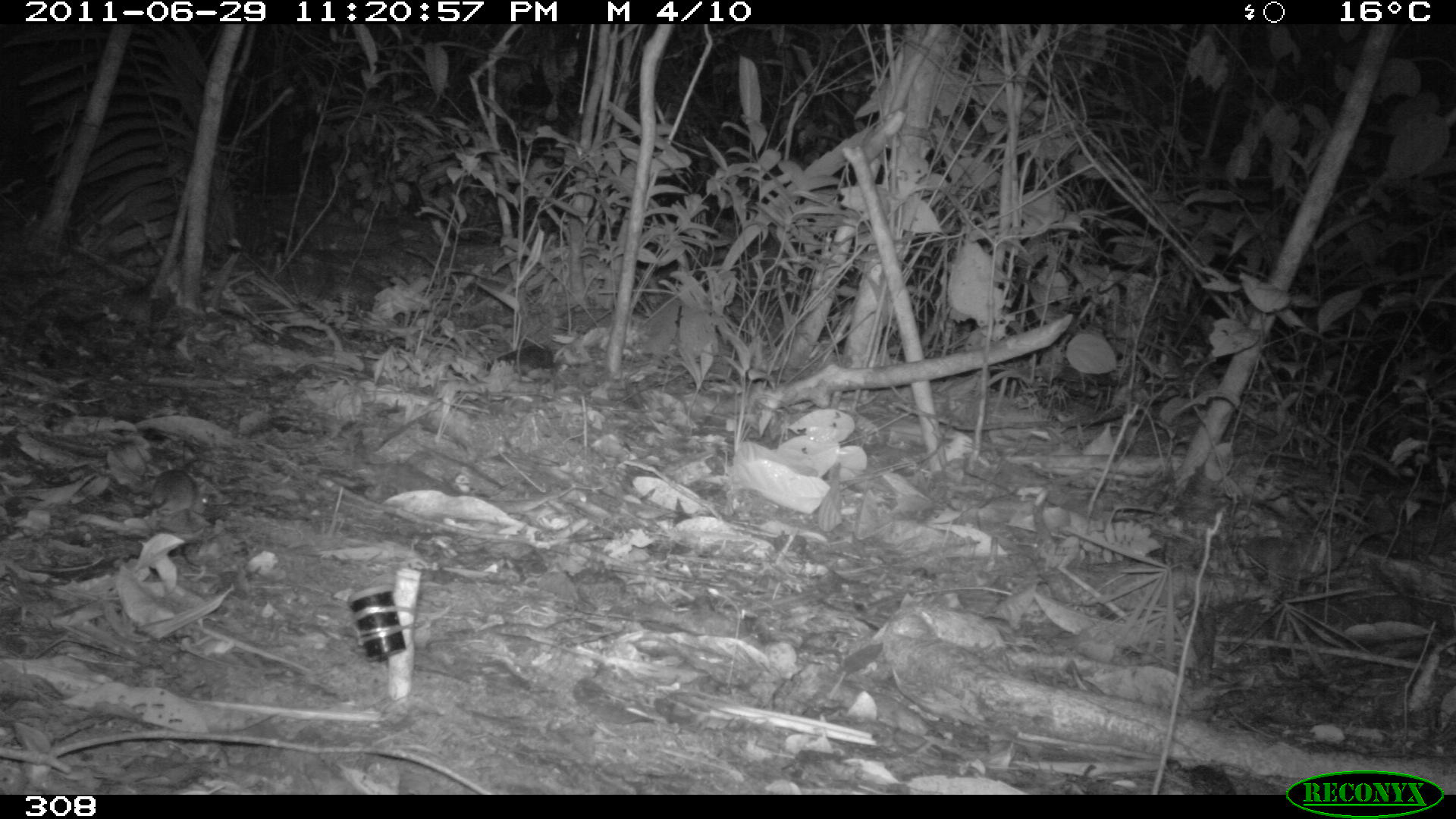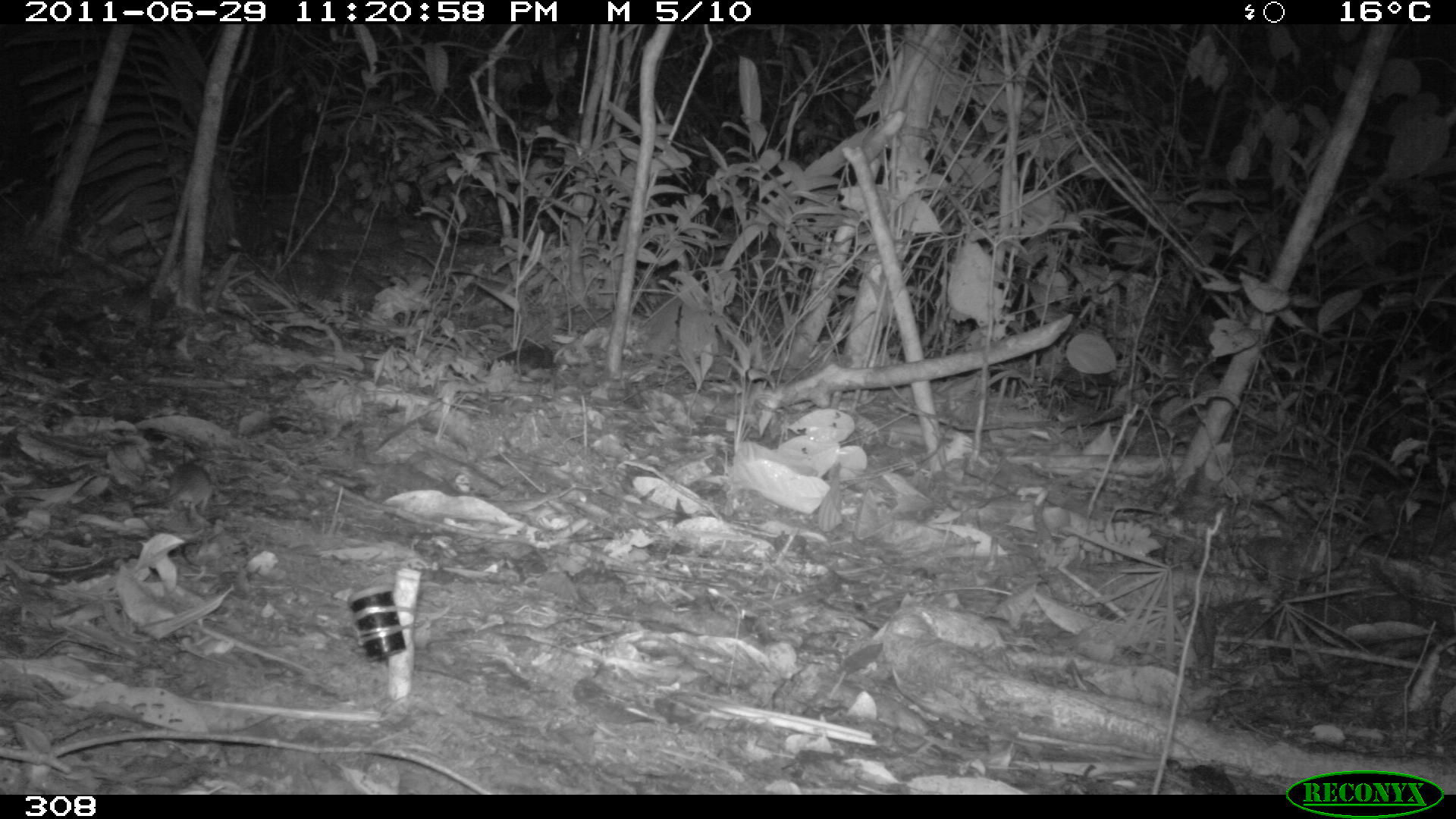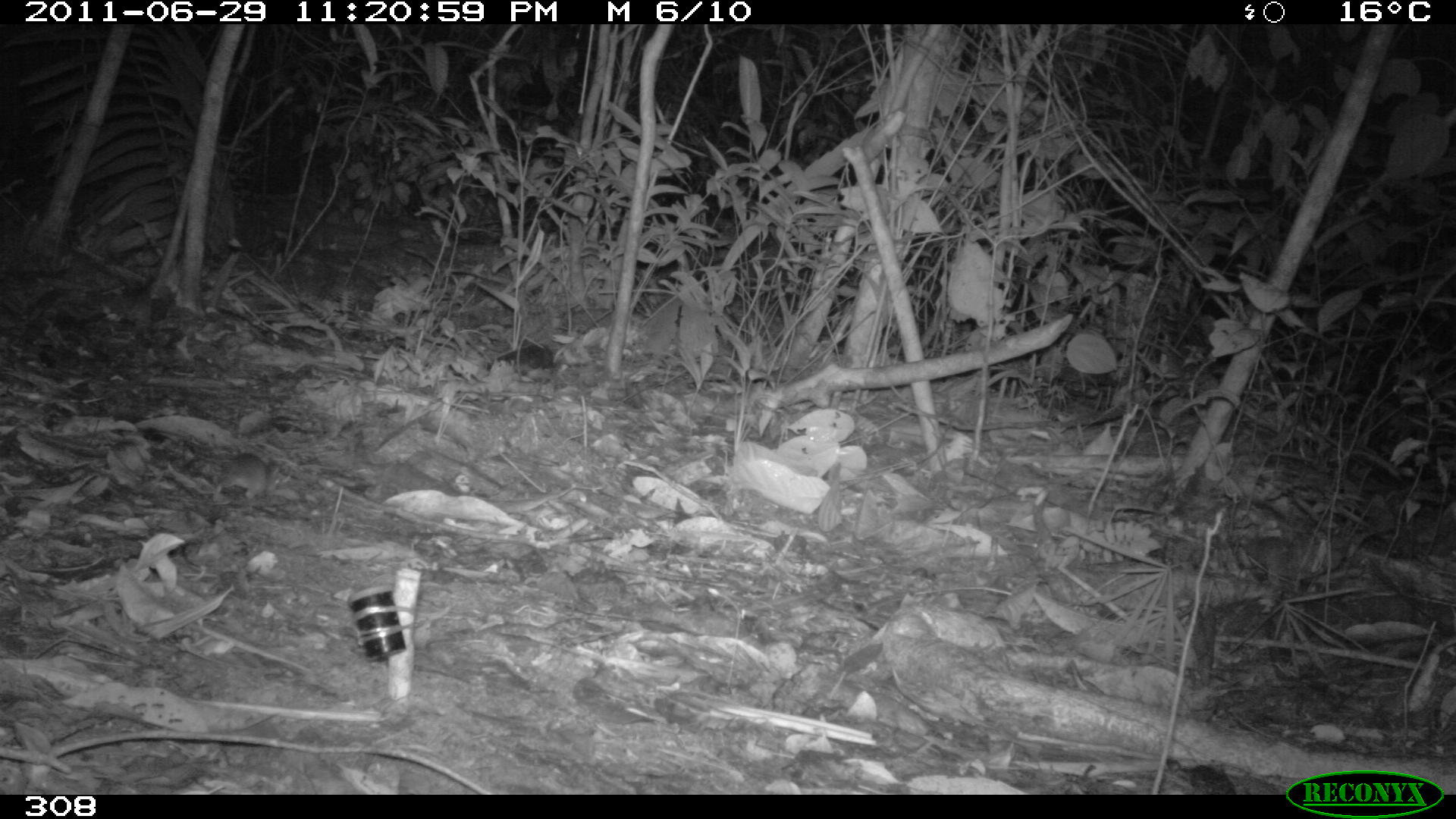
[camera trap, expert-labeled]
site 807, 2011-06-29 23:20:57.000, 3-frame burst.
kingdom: Animalia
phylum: Chordata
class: Mammalia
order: Rodentia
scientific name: Rodentia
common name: rodents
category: unknown rodent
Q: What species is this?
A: Unknown rodent (rodents) (Rodentia).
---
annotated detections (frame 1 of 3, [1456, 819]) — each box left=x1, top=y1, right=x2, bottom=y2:
unknown rodent: left=107, top=468, right=208, bottom=517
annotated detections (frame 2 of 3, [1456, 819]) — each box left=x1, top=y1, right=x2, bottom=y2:
unknown rodent: left=129, top=460, right=213, bottom=512